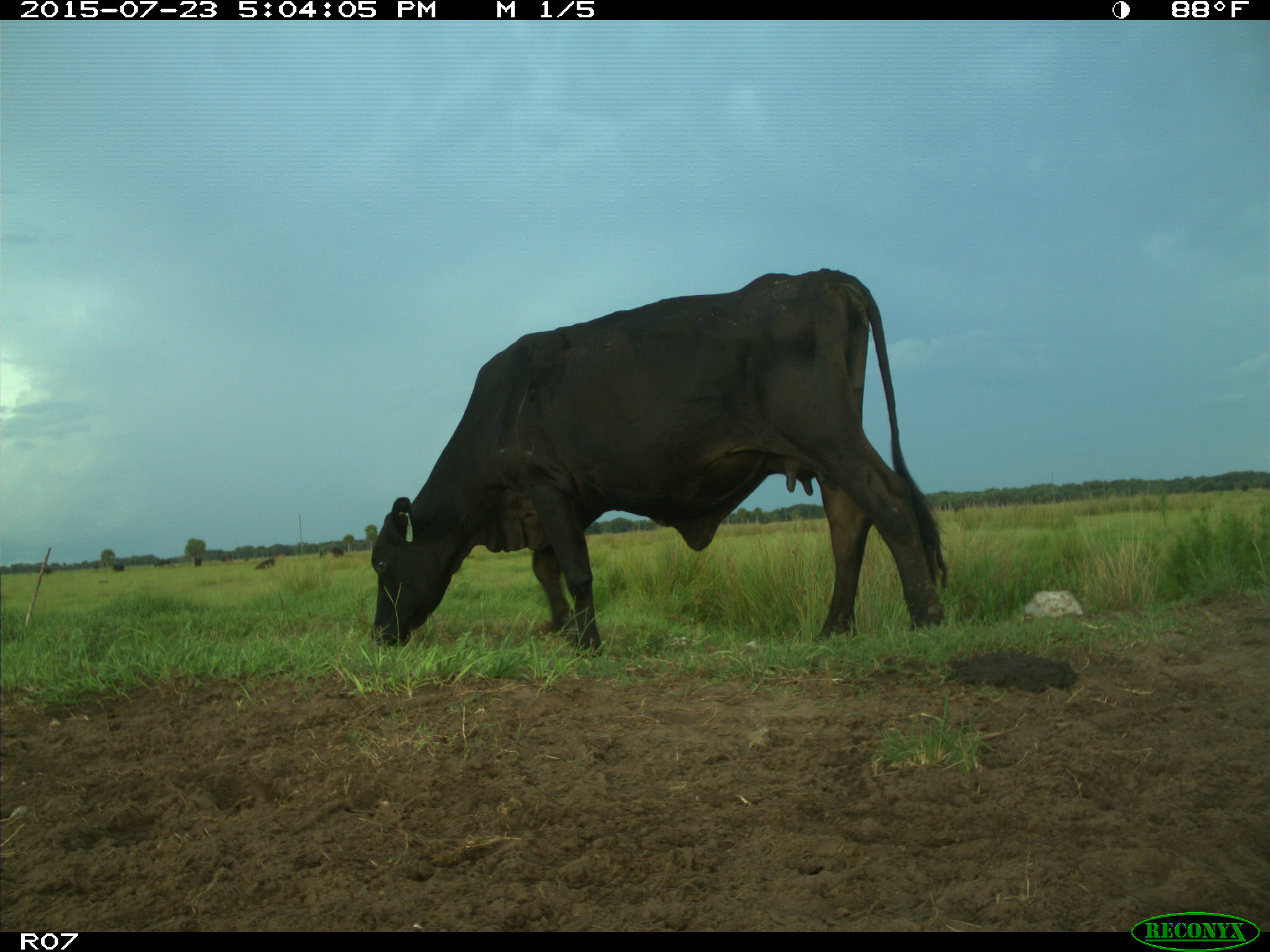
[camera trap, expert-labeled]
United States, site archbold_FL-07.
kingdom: Animalia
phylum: Chordata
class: Mammalia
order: Artiodactyla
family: Bovidae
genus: Bos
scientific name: Bos taurus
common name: domestic cow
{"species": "Bos taurus (domestic cow)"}